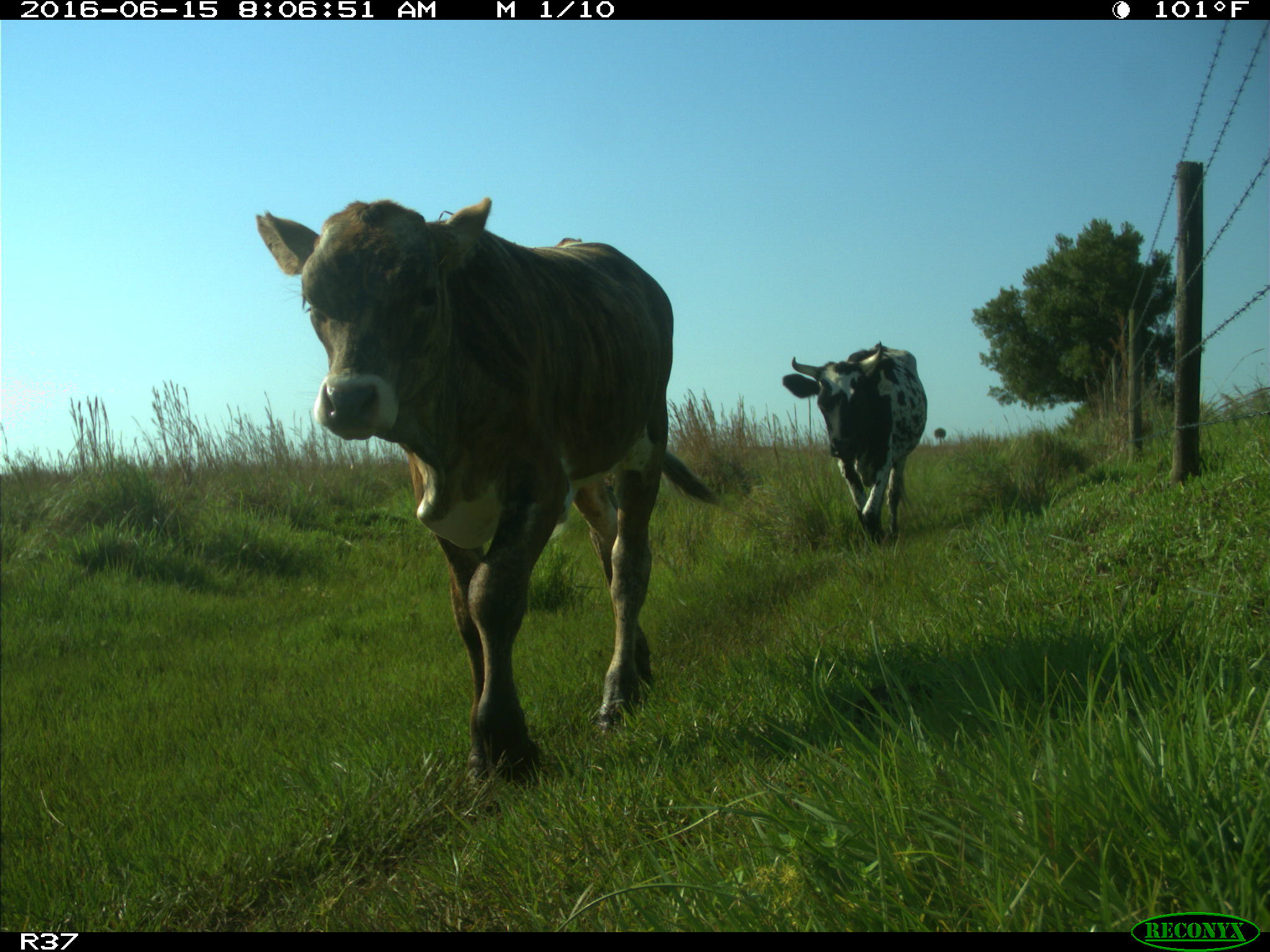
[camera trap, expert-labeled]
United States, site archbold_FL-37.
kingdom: Animalia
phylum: Chordata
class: Mammalia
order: Artiodactyla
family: Bovidae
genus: Bos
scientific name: Bos taurus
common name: domestic cow